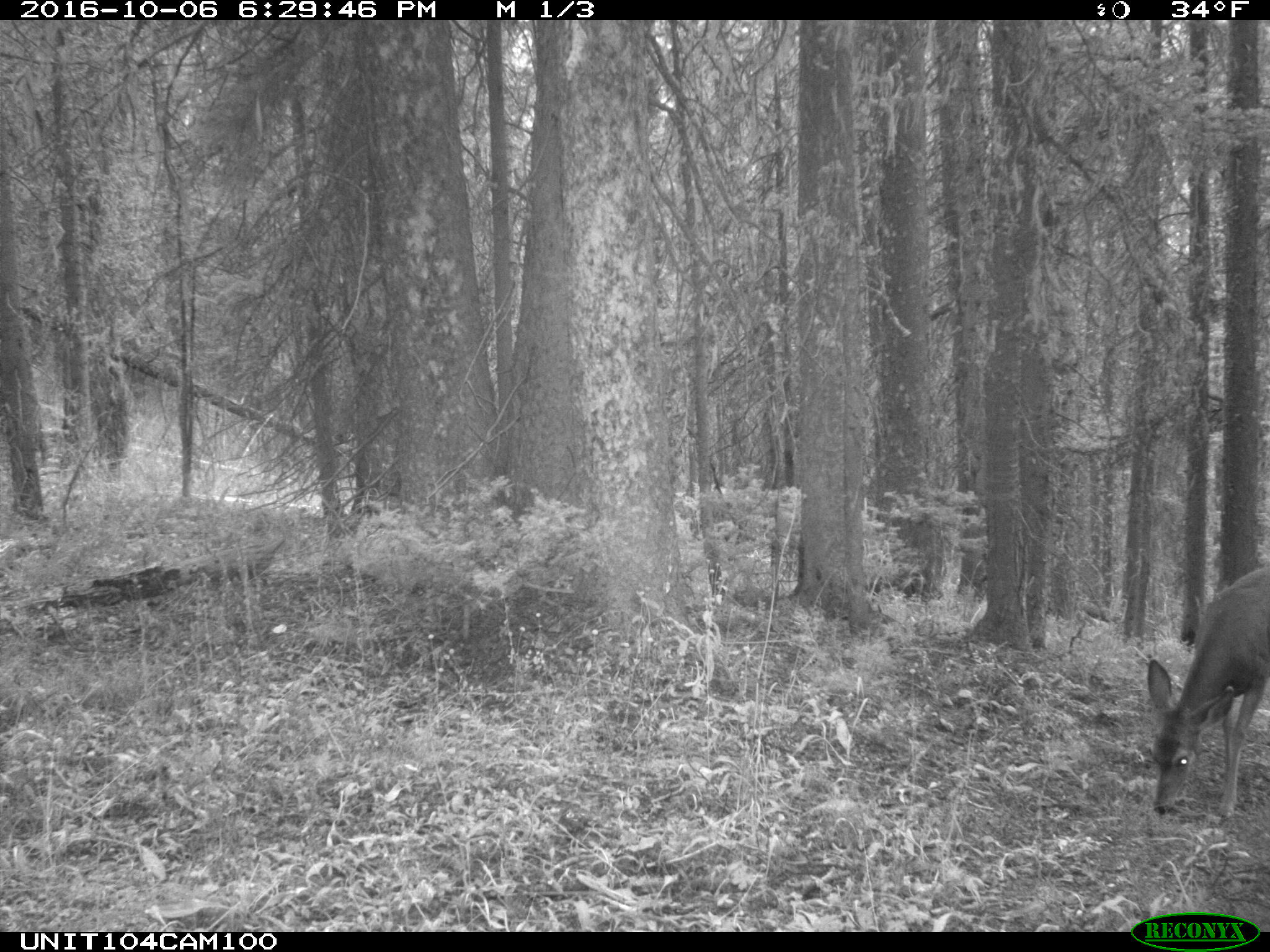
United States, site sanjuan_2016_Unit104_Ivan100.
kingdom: Animalia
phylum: Chordata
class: Mammalia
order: Artiodactyla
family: Cervidae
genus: Odocoileus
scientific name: Odocoileus hemionus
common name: mule deer